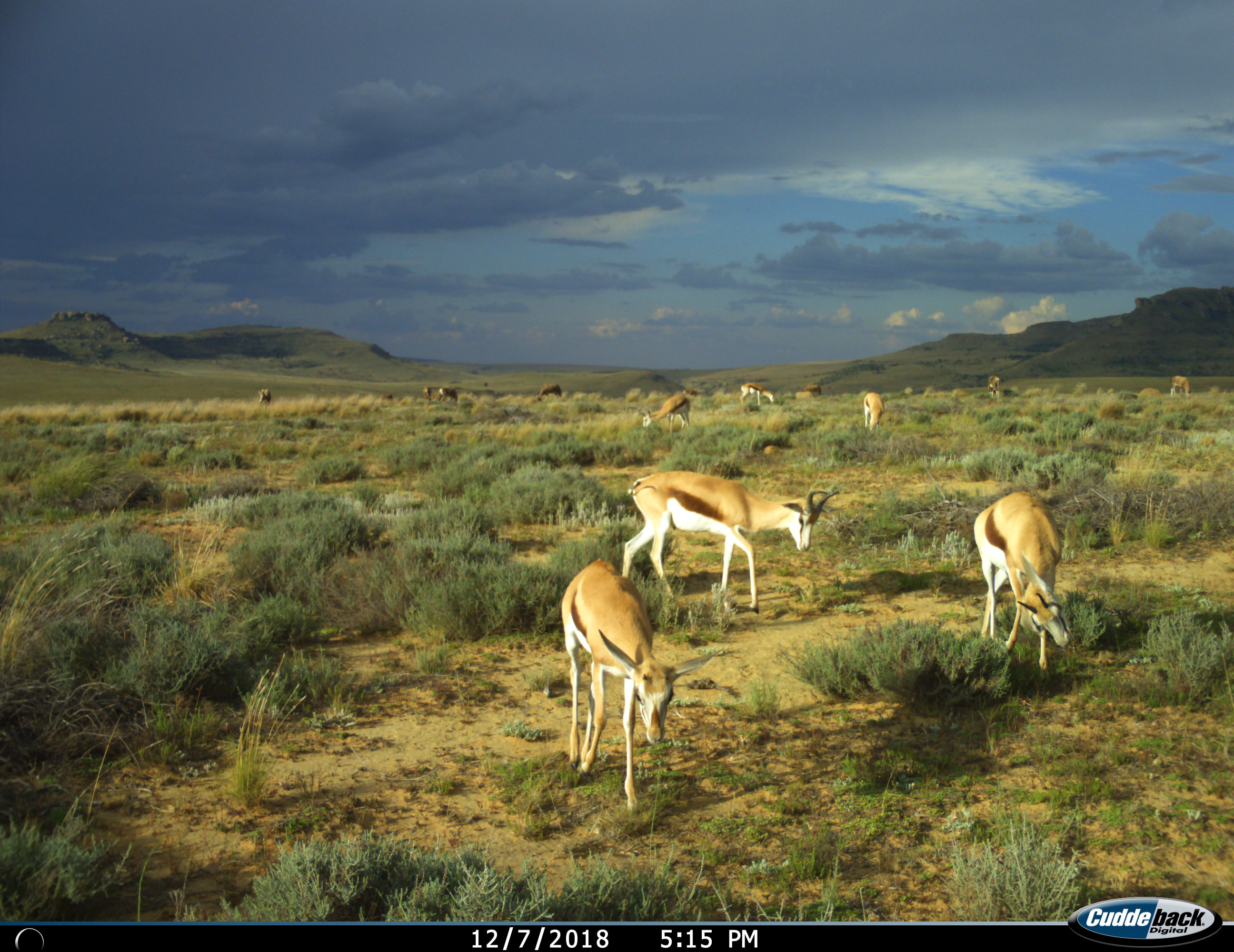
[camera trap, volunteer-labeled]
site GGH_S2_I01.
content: unidentified animal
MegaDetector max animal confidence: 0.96